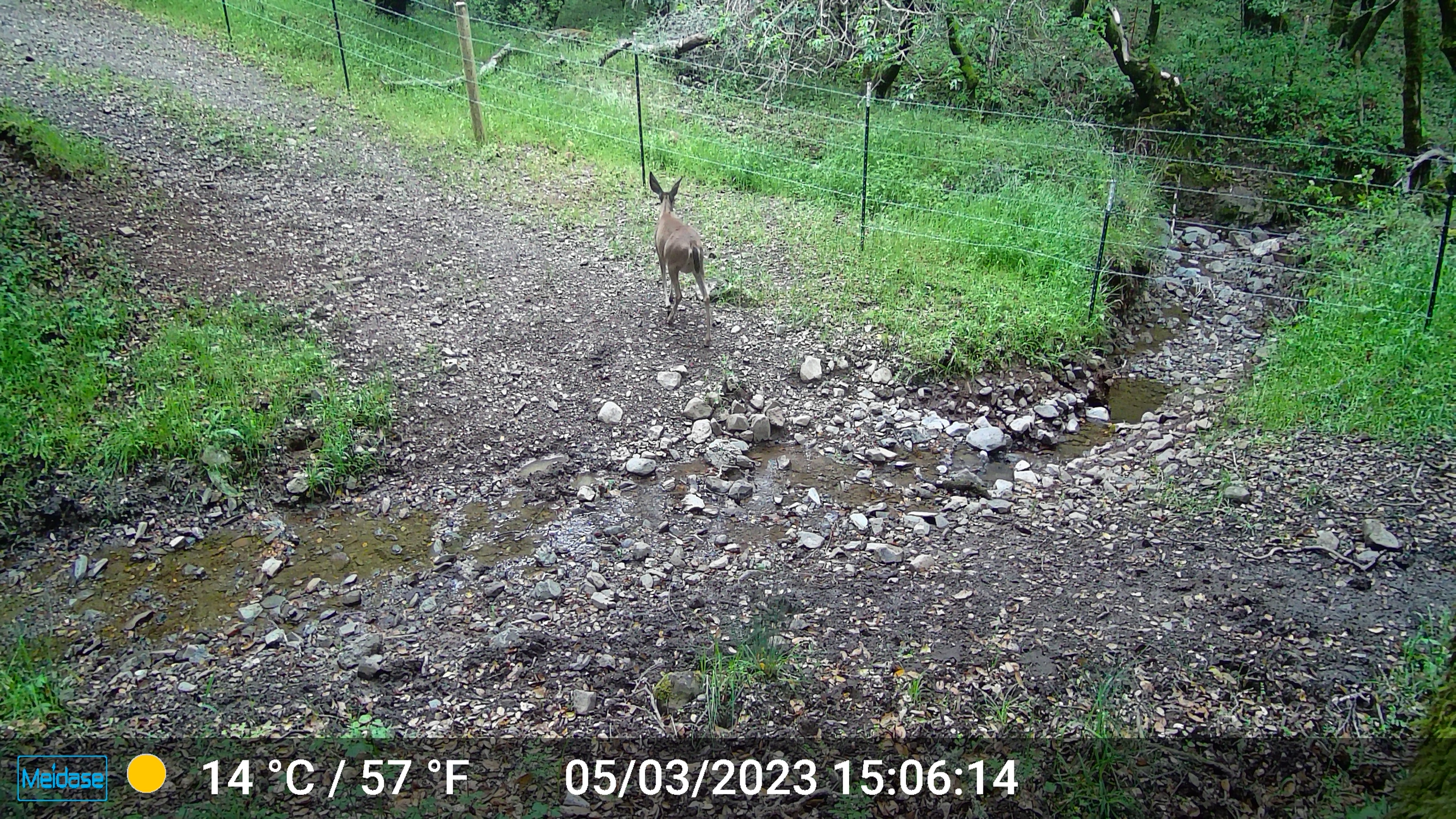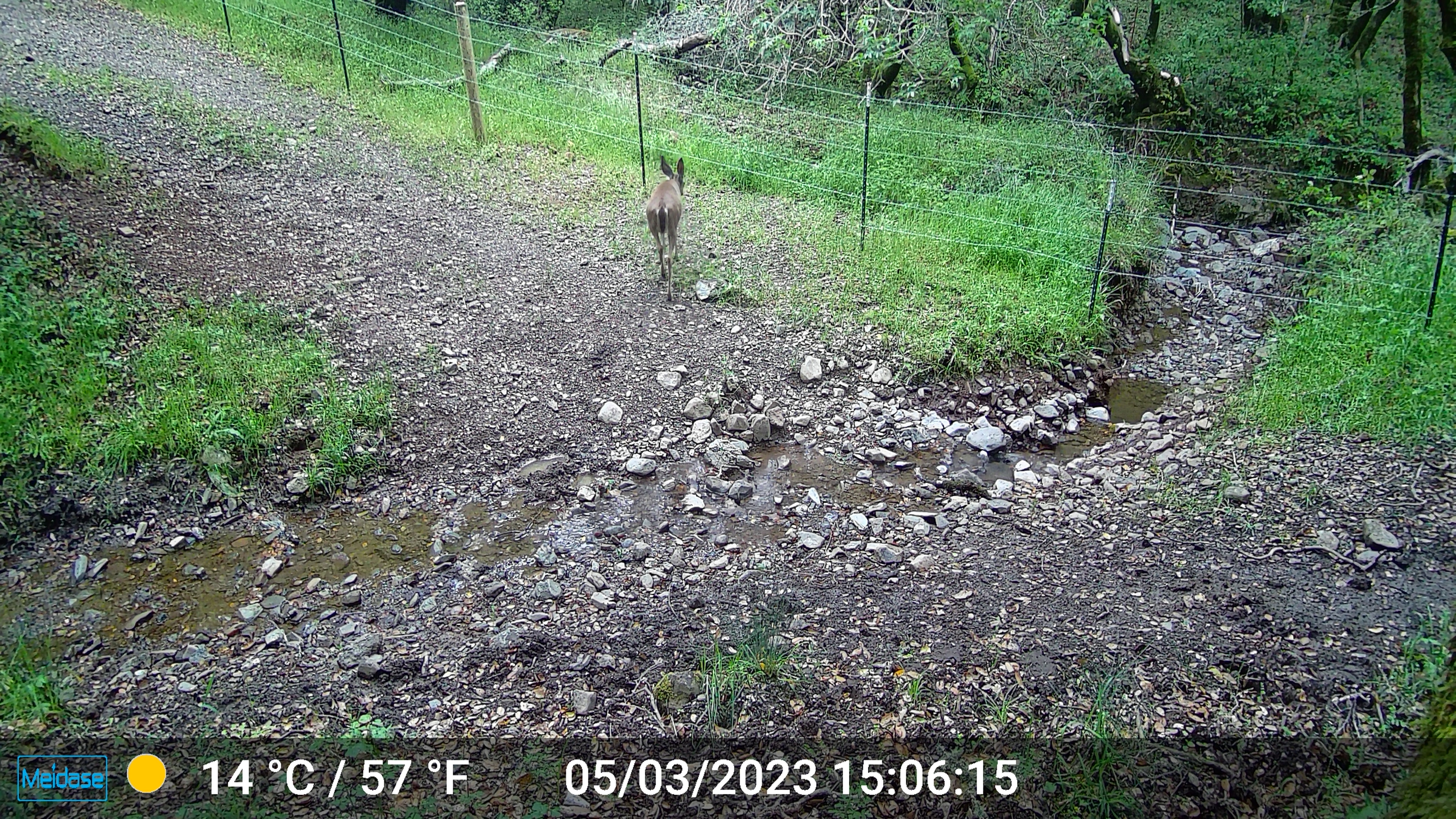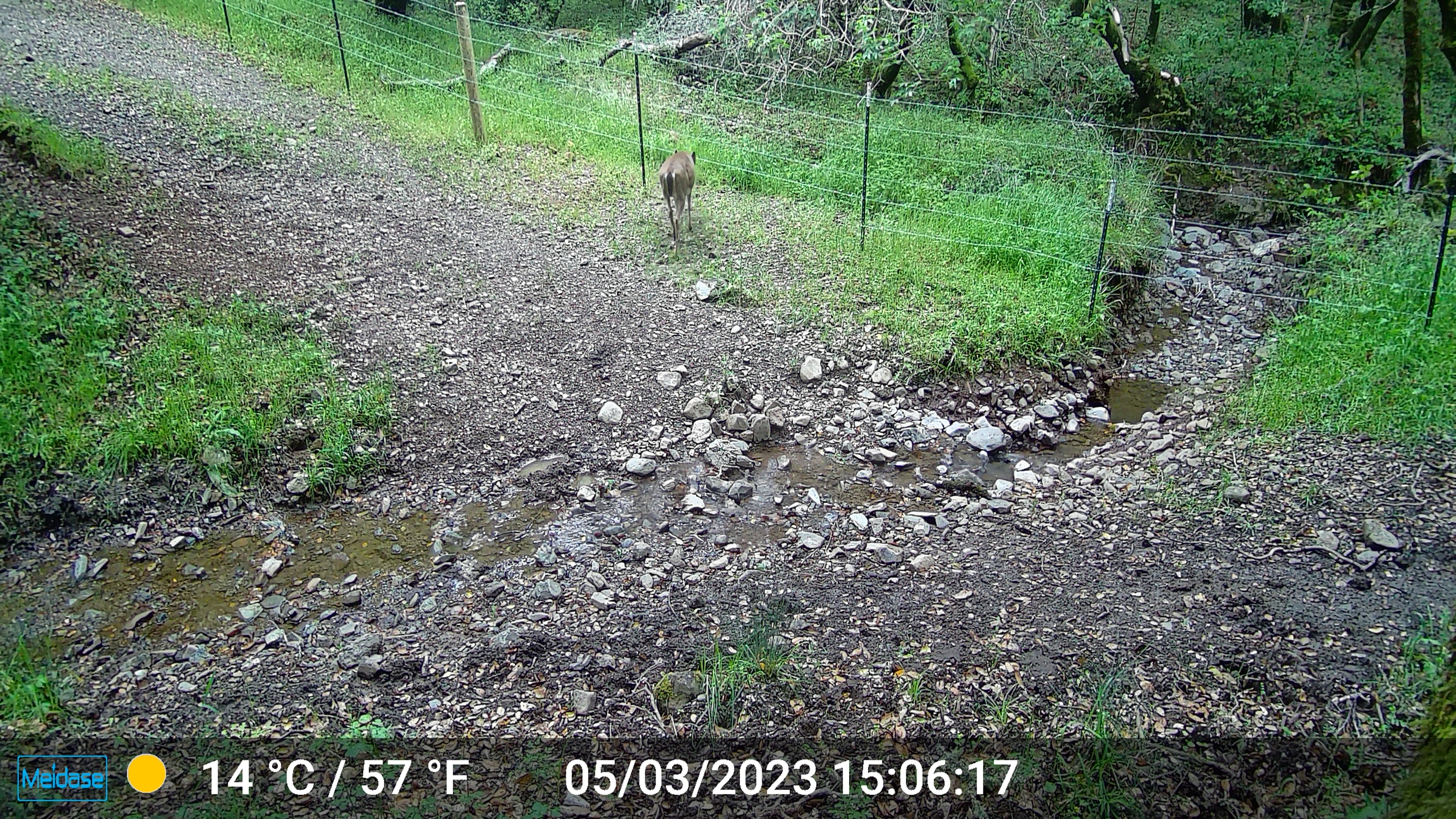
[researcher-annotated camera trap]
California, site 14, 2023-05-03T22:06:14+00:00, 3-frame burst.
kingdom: Animalia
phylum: Chordata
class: Mammalia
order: Artiodactyla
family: Cervidae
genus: Odocoileus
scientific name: Odocoileus hemionus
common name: mule deer